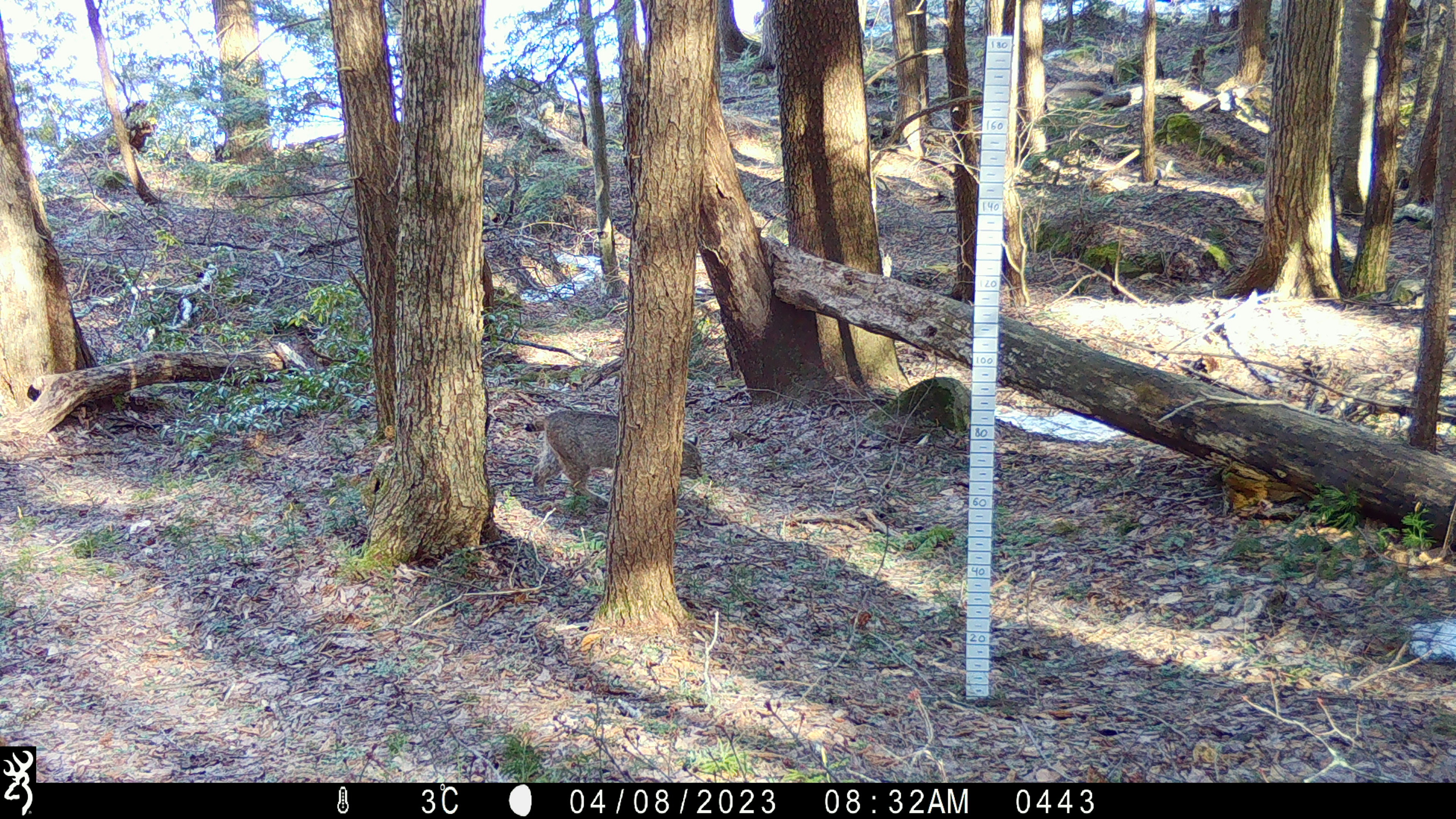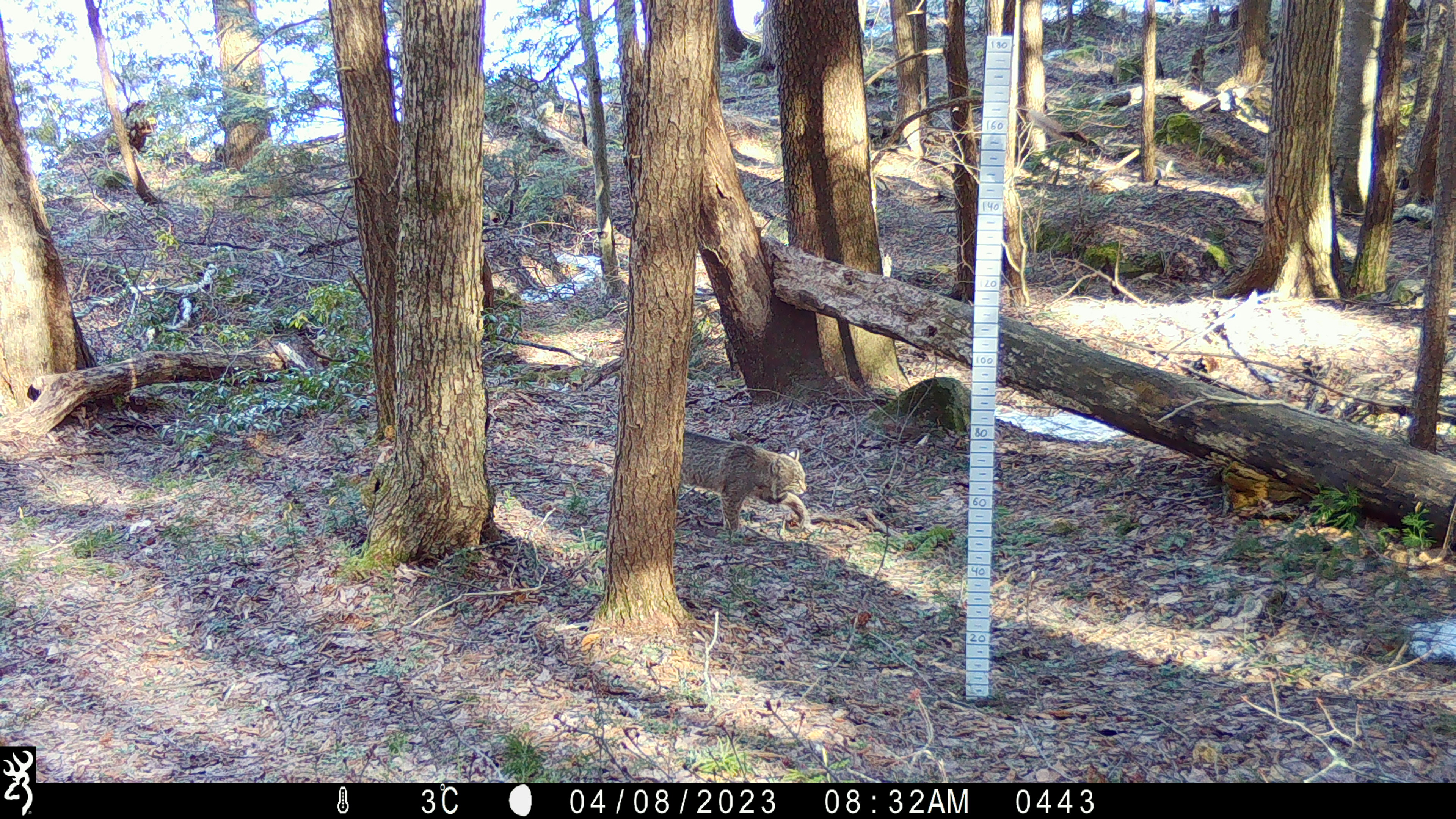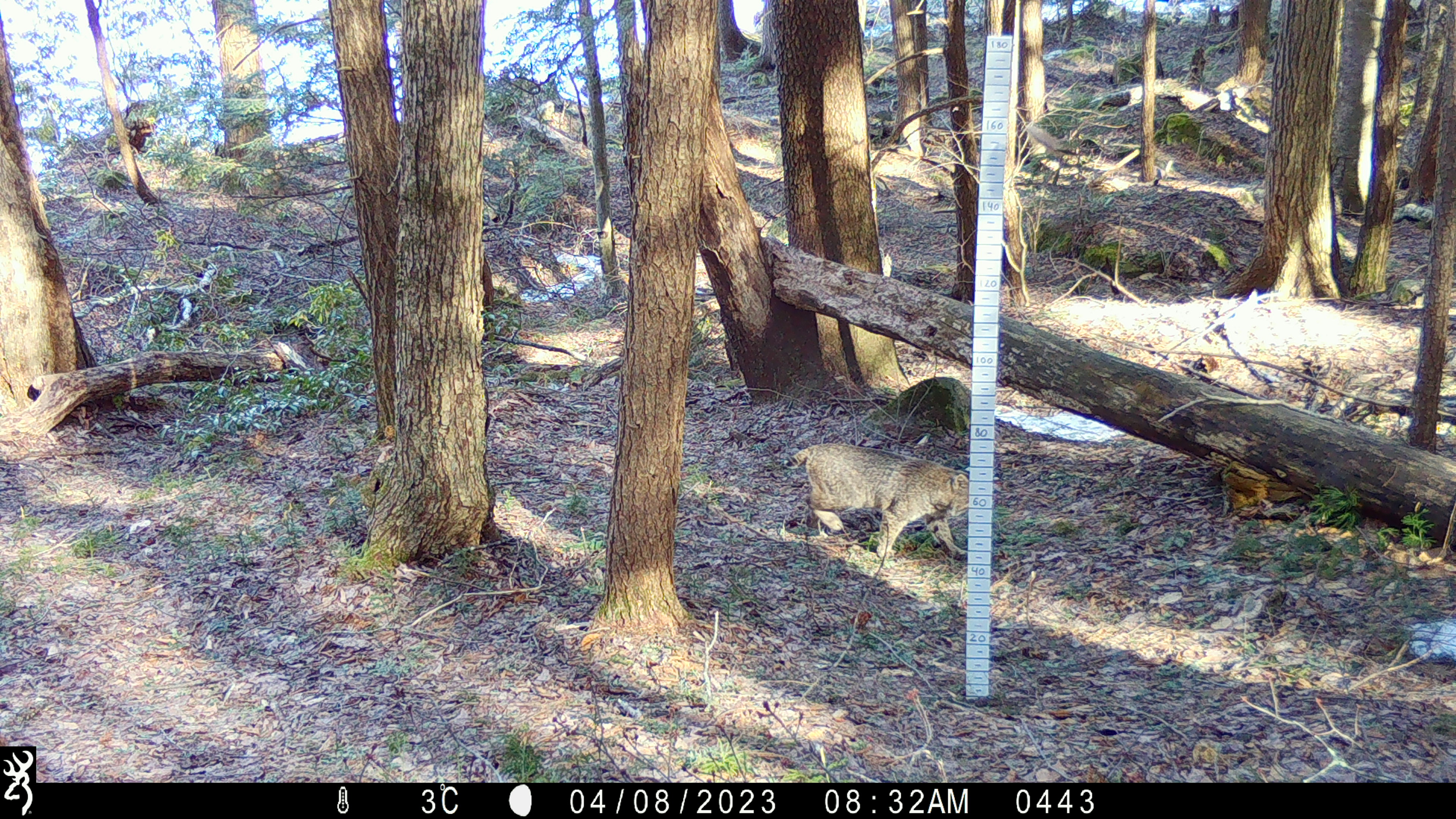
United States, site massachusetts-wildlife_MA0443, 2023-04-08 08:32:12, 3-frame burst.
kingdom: Animalia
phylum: Chordata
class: Mammalia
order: Carnivora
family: Felidae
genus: Lynx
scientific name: Lynx rufus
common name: bobcat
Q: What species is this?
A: Bobcat (Lynx rufus).